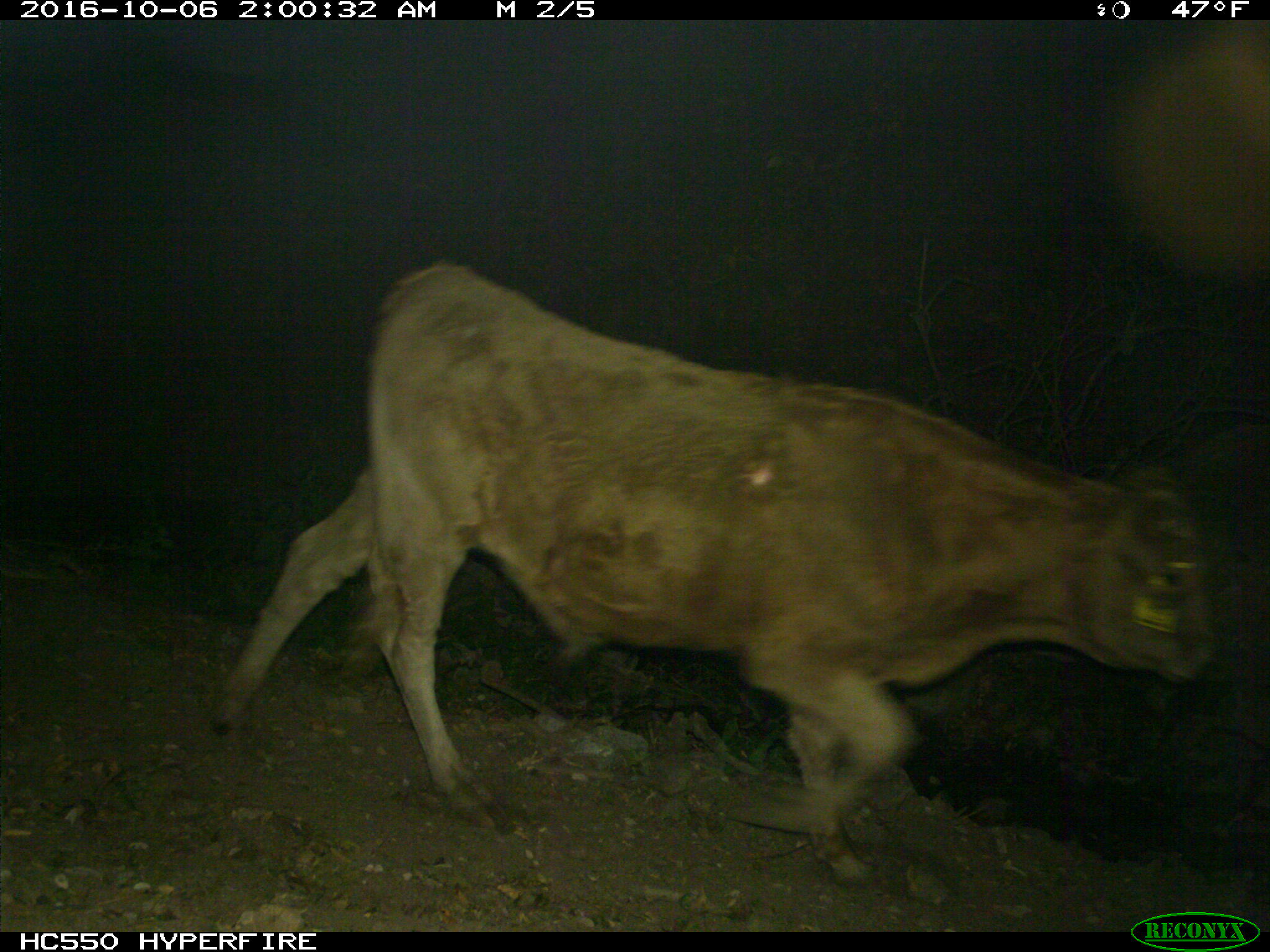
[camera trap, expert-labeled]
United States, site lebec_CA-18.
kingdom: Animalia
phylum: Chordata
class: Mammalia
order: Artiodactyla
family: Bovidae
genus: Bos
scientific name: Bos taurus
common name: domestic cow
Bos taurus (domestic cow).